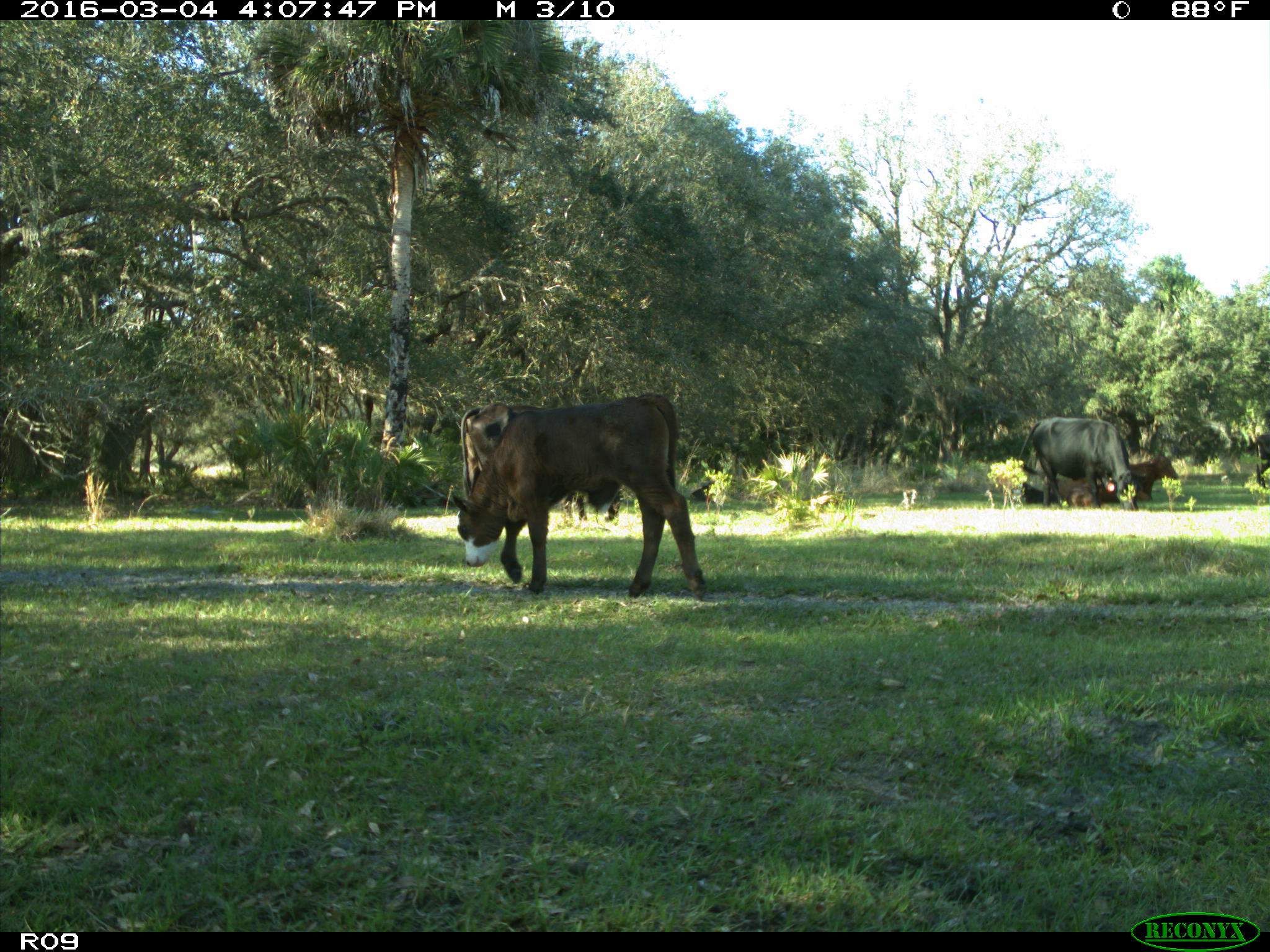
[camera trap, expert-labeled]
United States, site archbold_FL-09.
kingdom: Animalia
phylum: Chordata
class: Mammalia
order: Artiodactyla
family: Bovidae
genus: Bos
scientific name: Bos taurus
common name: domestic cow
Bos taurus (domestic cow).